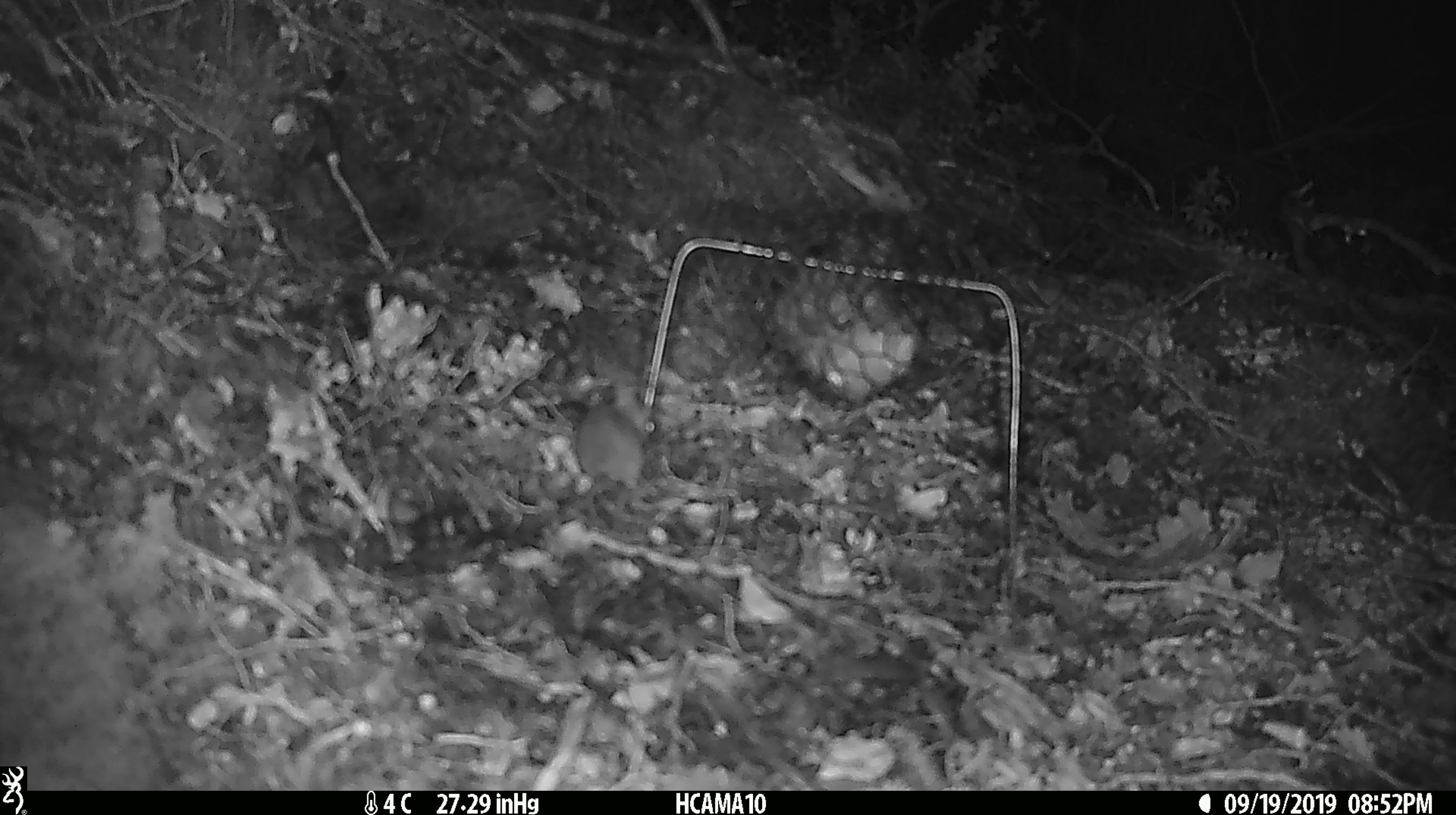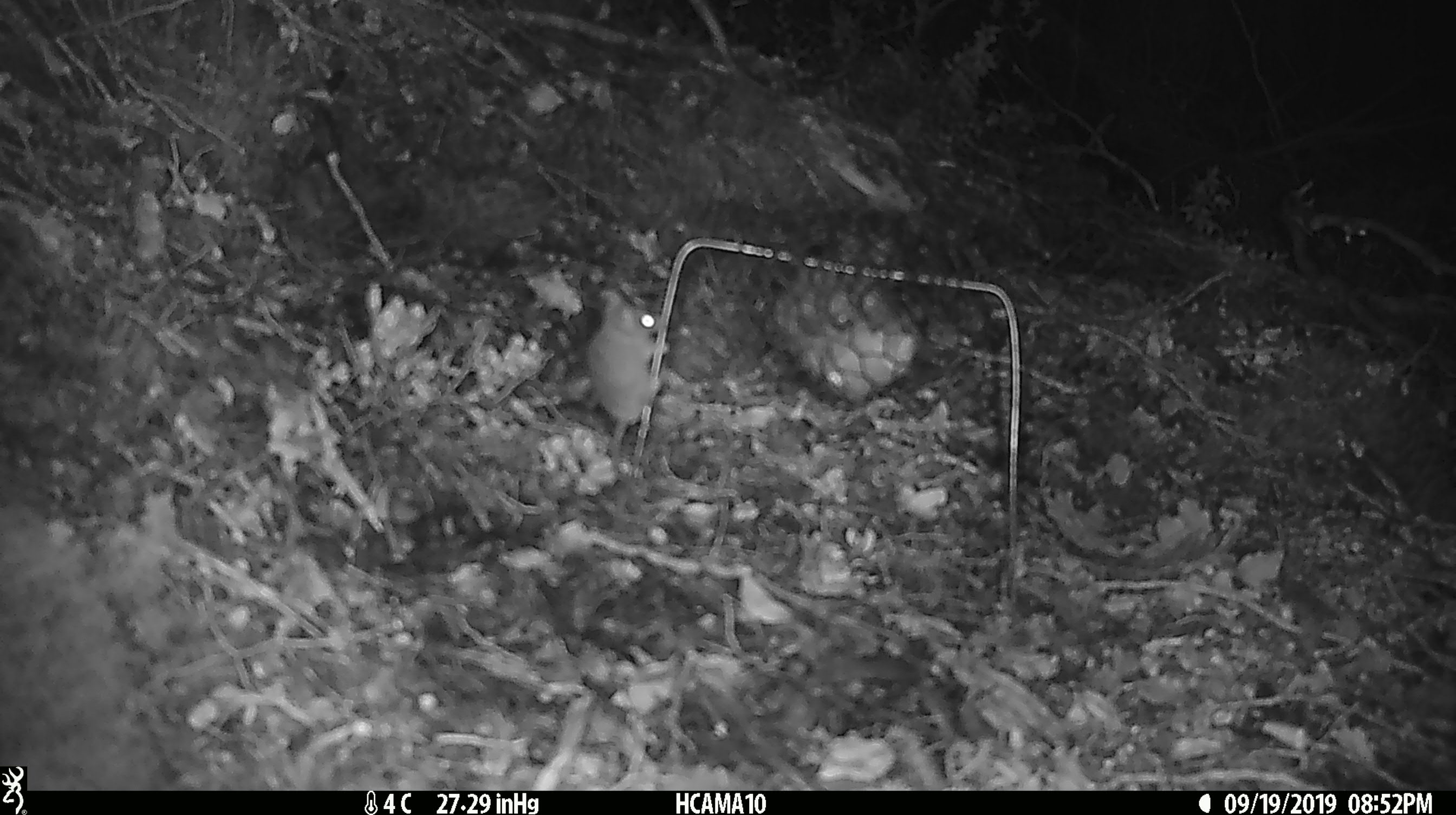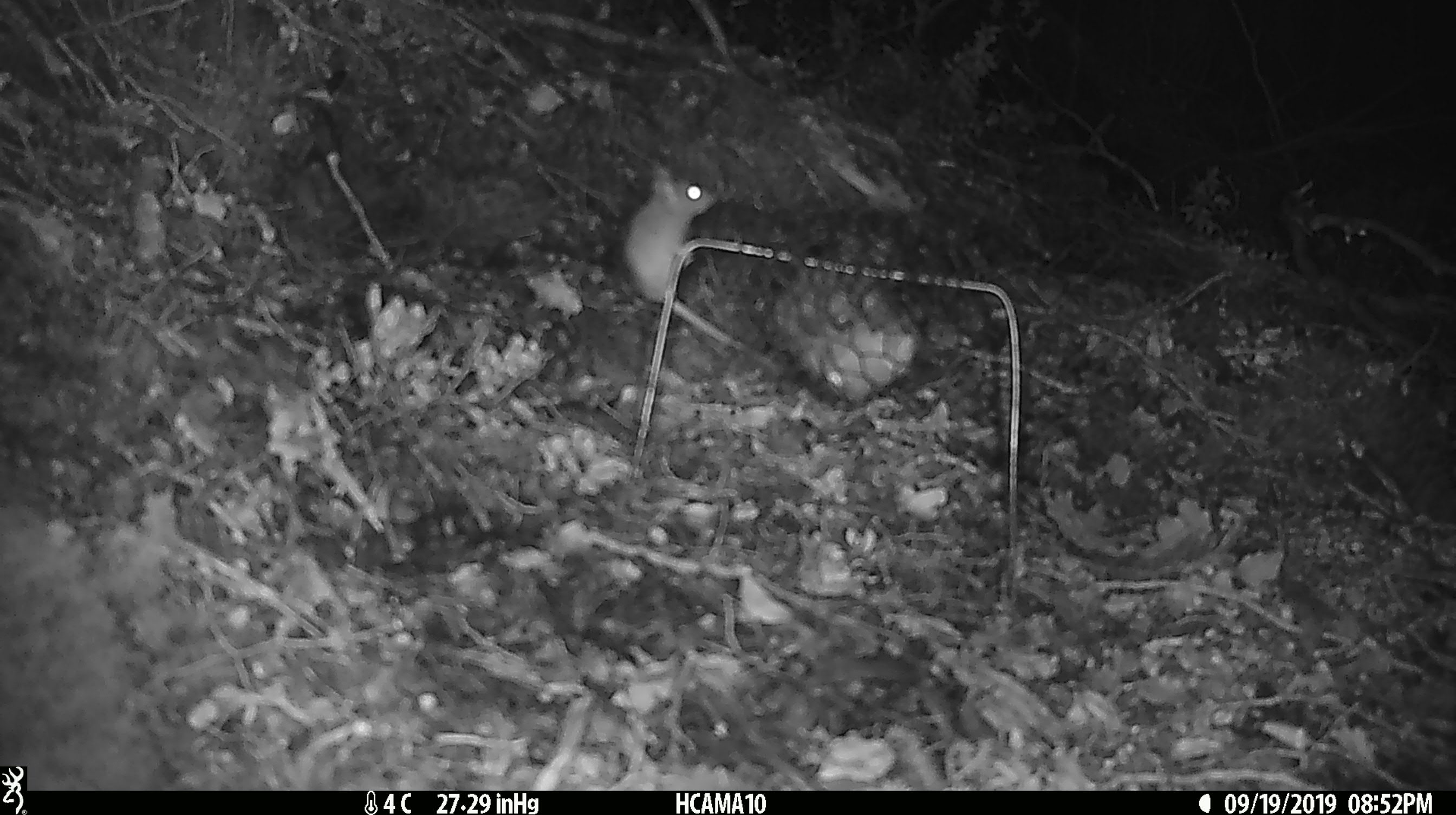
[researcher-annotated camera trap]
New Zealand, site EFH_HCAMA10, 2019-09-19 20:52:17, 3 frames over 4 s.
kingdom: Animalia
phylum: Chordata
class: Mammalia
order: Rodentia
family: Muridae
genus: Mus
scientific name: Mus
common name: mouse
Mouse (Mus).